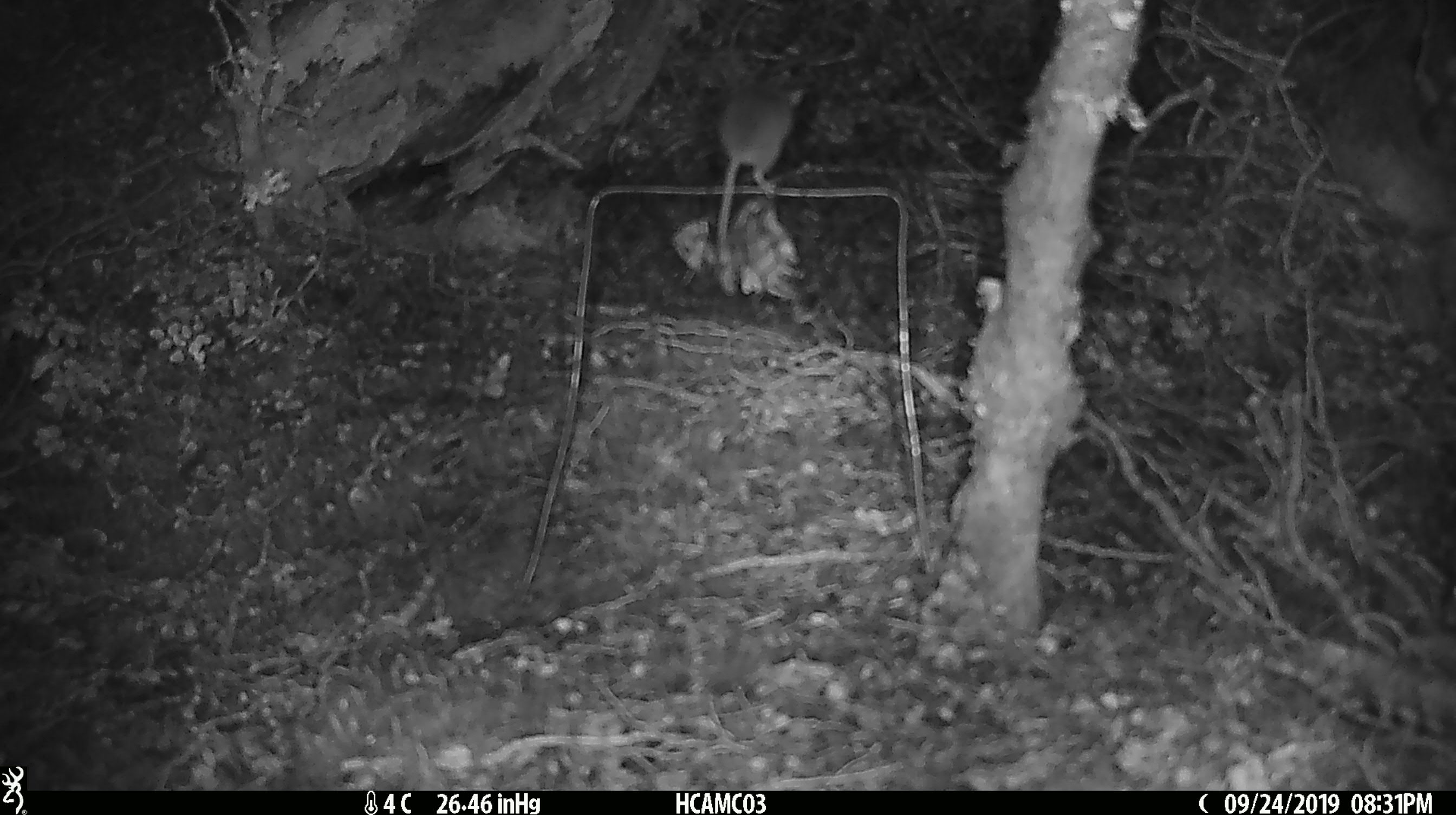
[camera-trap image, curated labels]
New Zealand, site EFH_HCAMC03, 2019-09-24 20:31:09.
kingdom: Animalia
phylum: Chordata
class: Mammalia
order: Rodentia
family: Muridae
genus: Mus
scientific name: Mus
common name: mouse